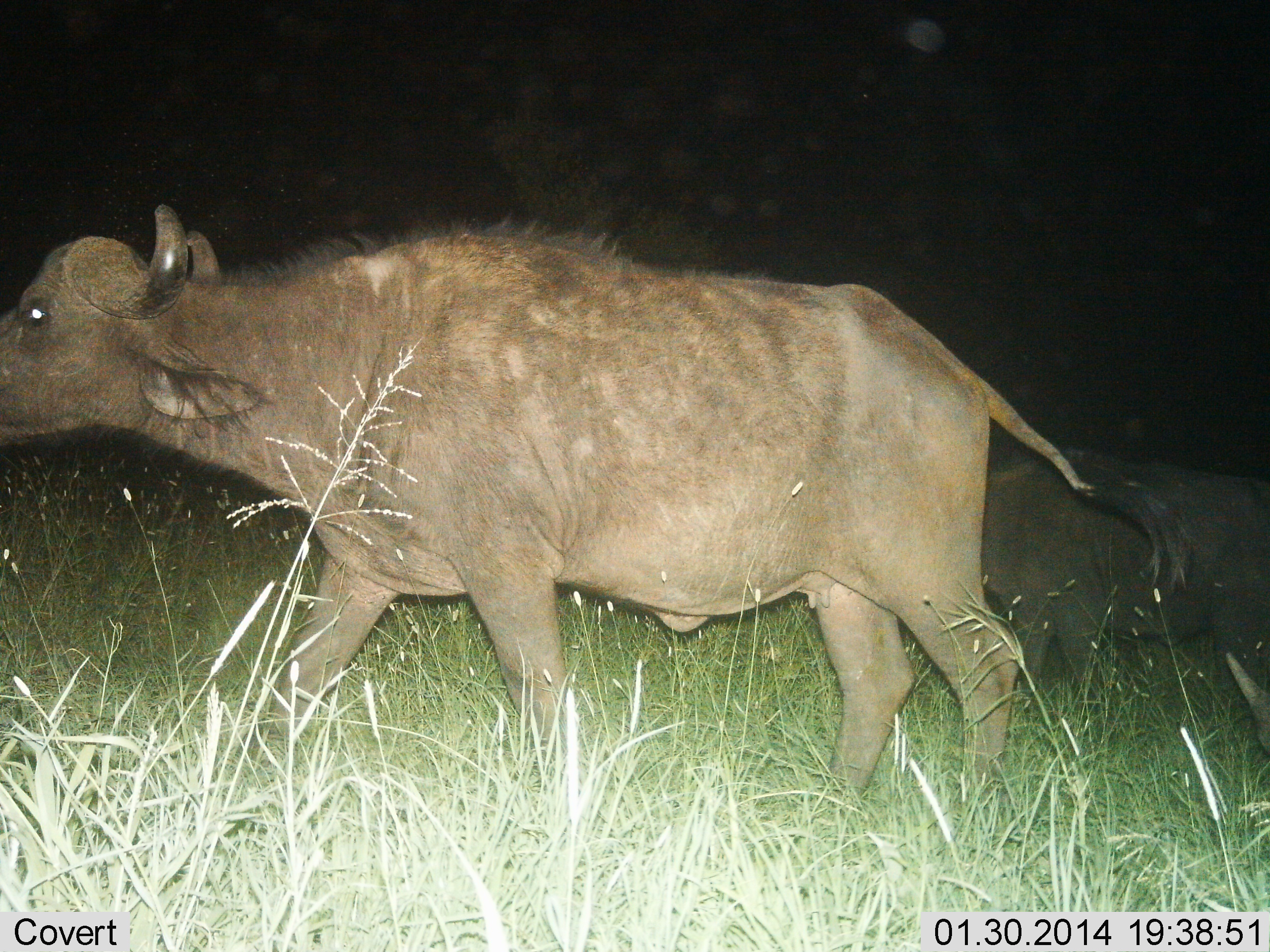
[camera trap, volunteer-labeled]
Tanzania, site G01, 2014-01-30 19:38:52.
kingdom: Animalia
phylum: Chordata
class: Mammalia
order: Artiodactyla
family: Bovidae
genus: Syncerus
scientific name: Syncerus caffer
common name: cape buffalo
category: buffalo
Buffalo (cape buffalo) (Syncerus caffer), count 2. Behavior (volunteer vote fractions): standing 0%, resting 0%, moving 100%, interacting 0%. Young present (vote fraction): 0%. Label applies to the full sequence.